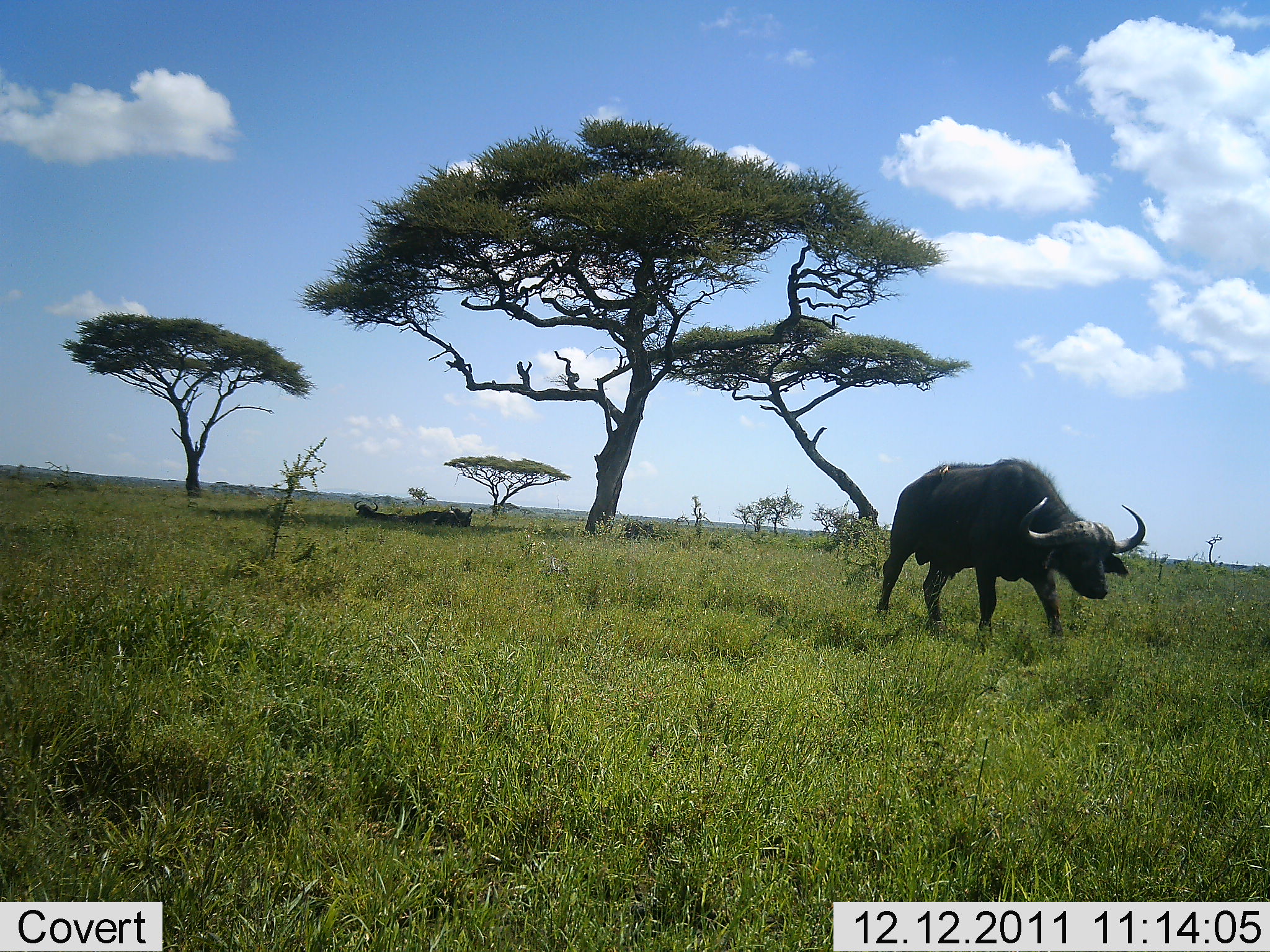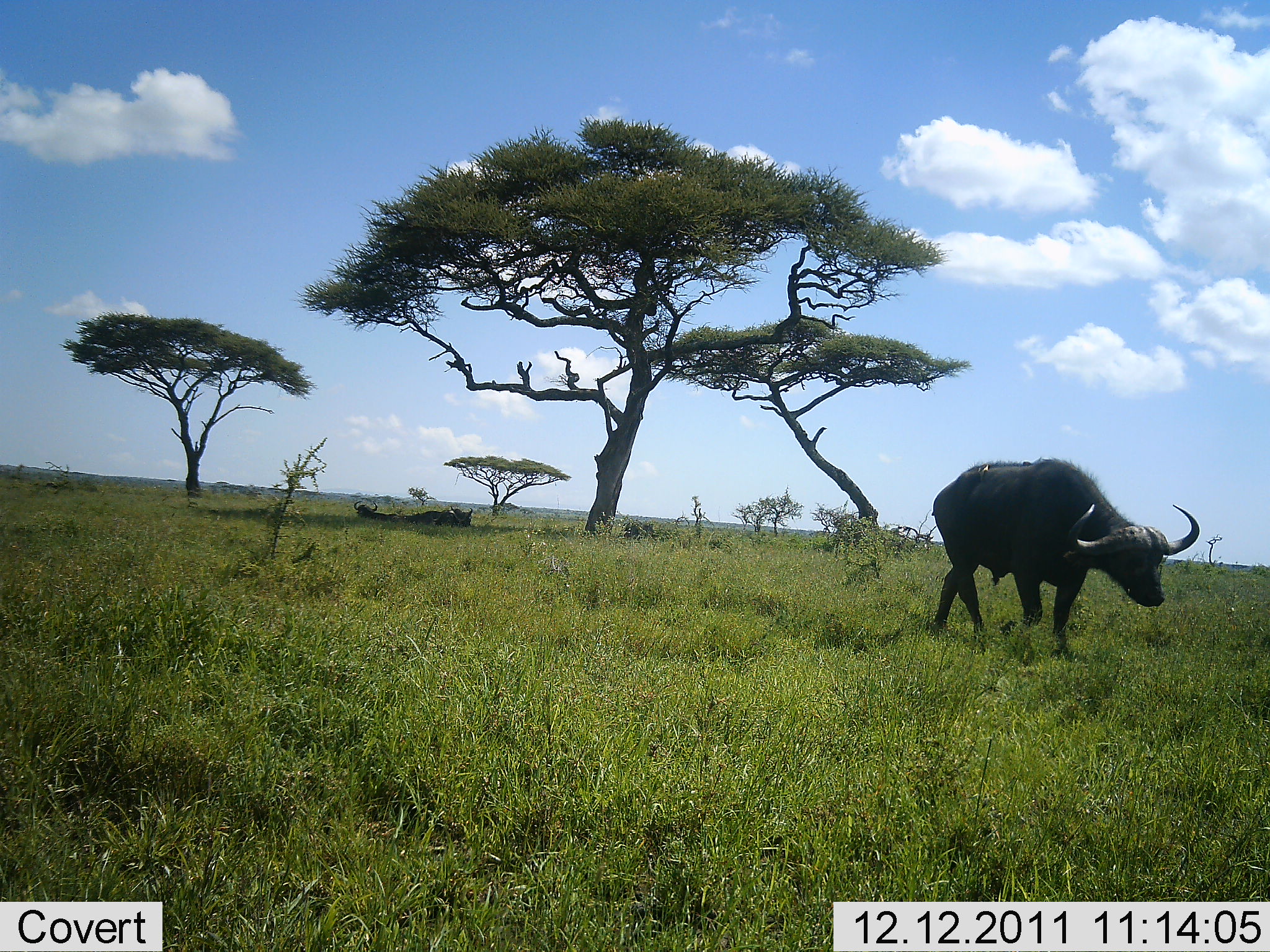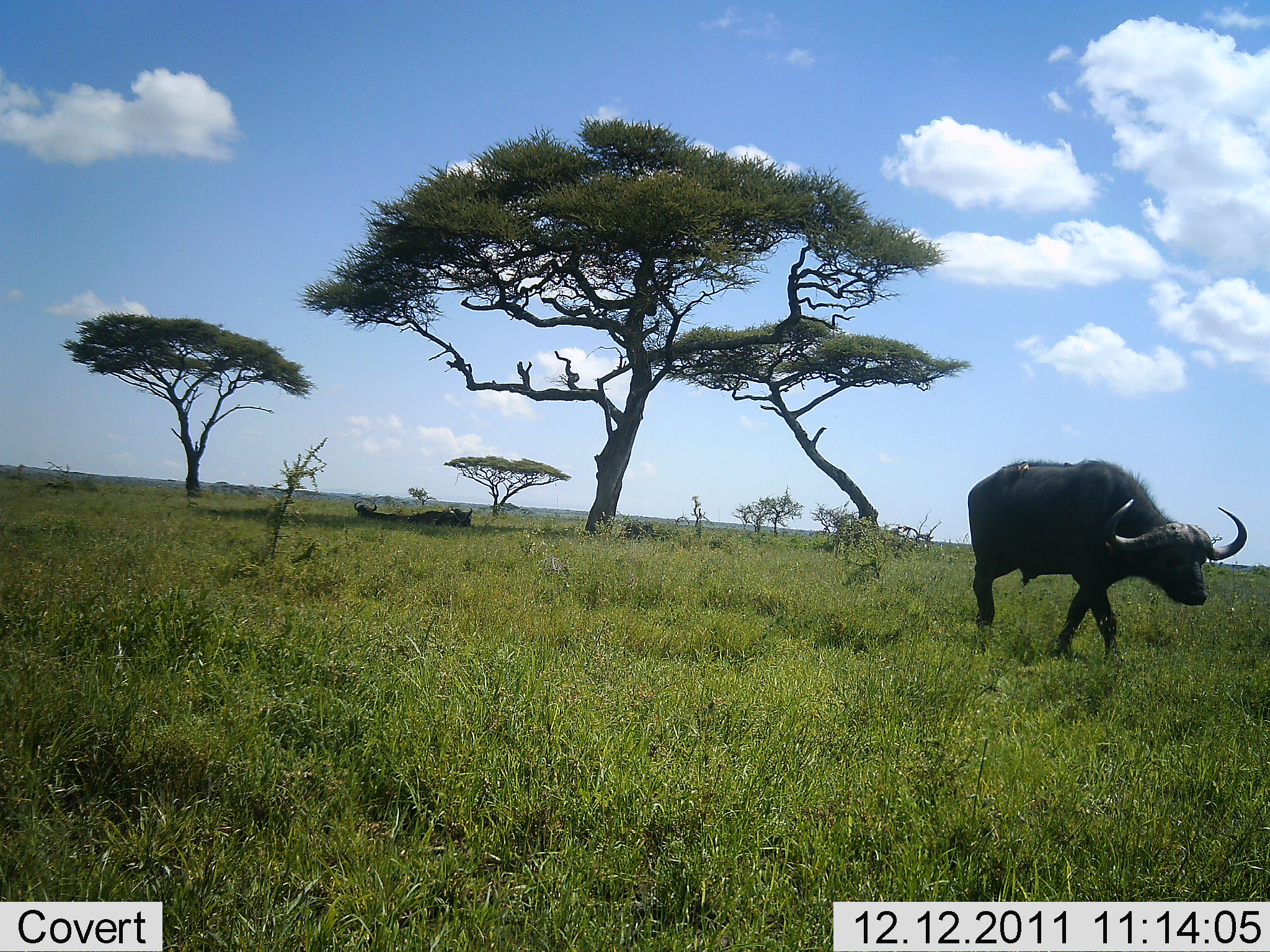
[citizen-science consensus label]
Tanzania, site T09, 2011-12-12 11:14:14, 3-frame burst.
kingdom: Animalia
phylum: Chordata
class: Mammalia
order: Artiodactyla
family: Bovidae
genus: Syncerus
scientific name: Syncerus caffer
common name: cape buffalo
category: buffalo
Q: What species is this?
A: Buffalo (cape buffalo) (Syncerus caffer).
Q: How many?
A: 1.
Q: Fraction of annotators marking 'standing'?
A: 0%.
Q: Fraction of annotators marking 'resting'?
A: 33%.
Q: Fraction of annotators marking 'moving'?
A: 100%.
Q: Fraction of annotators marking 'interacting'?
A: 0%.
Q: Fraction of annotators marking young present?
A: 0%.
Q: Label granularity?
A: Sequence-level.